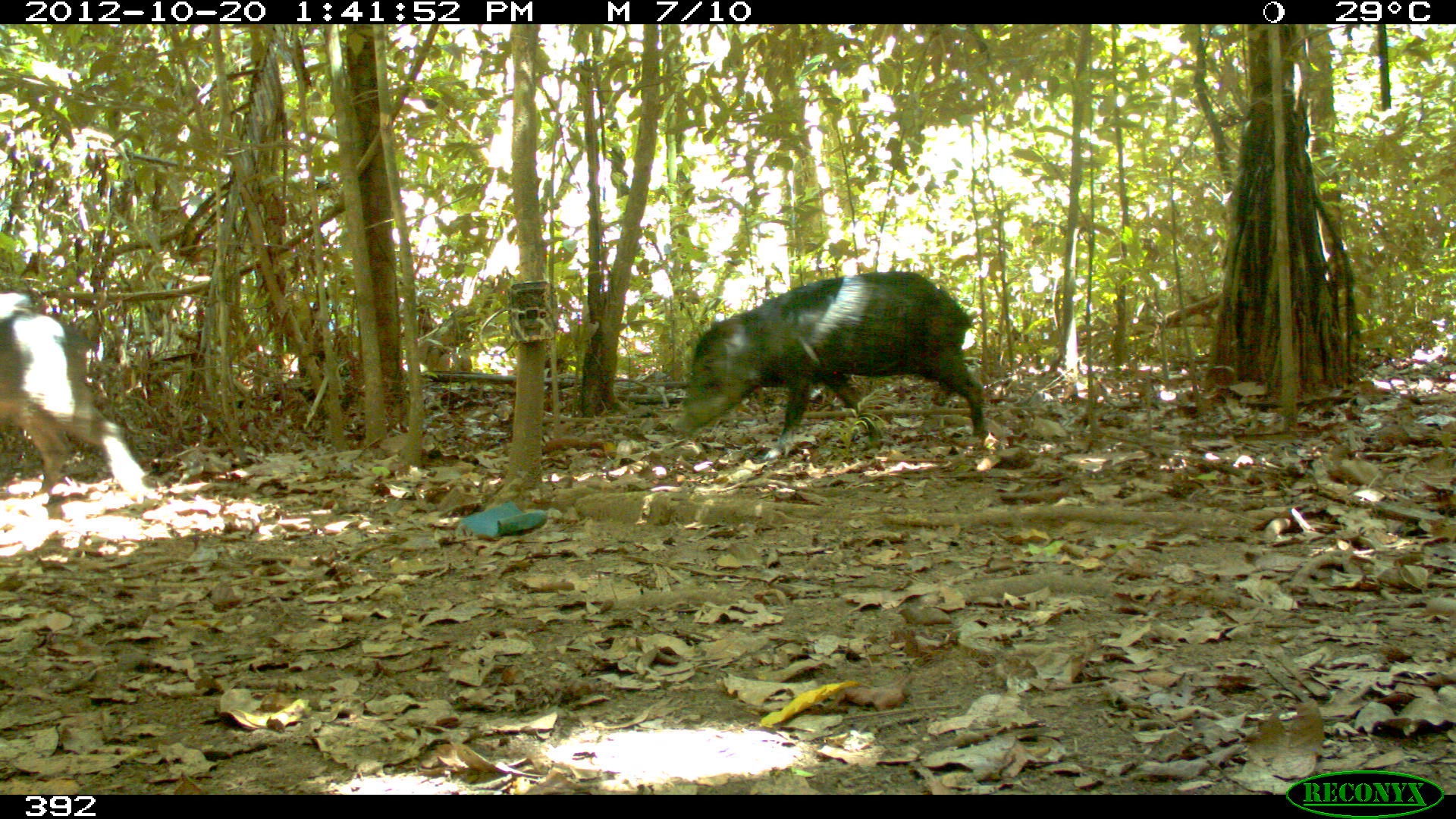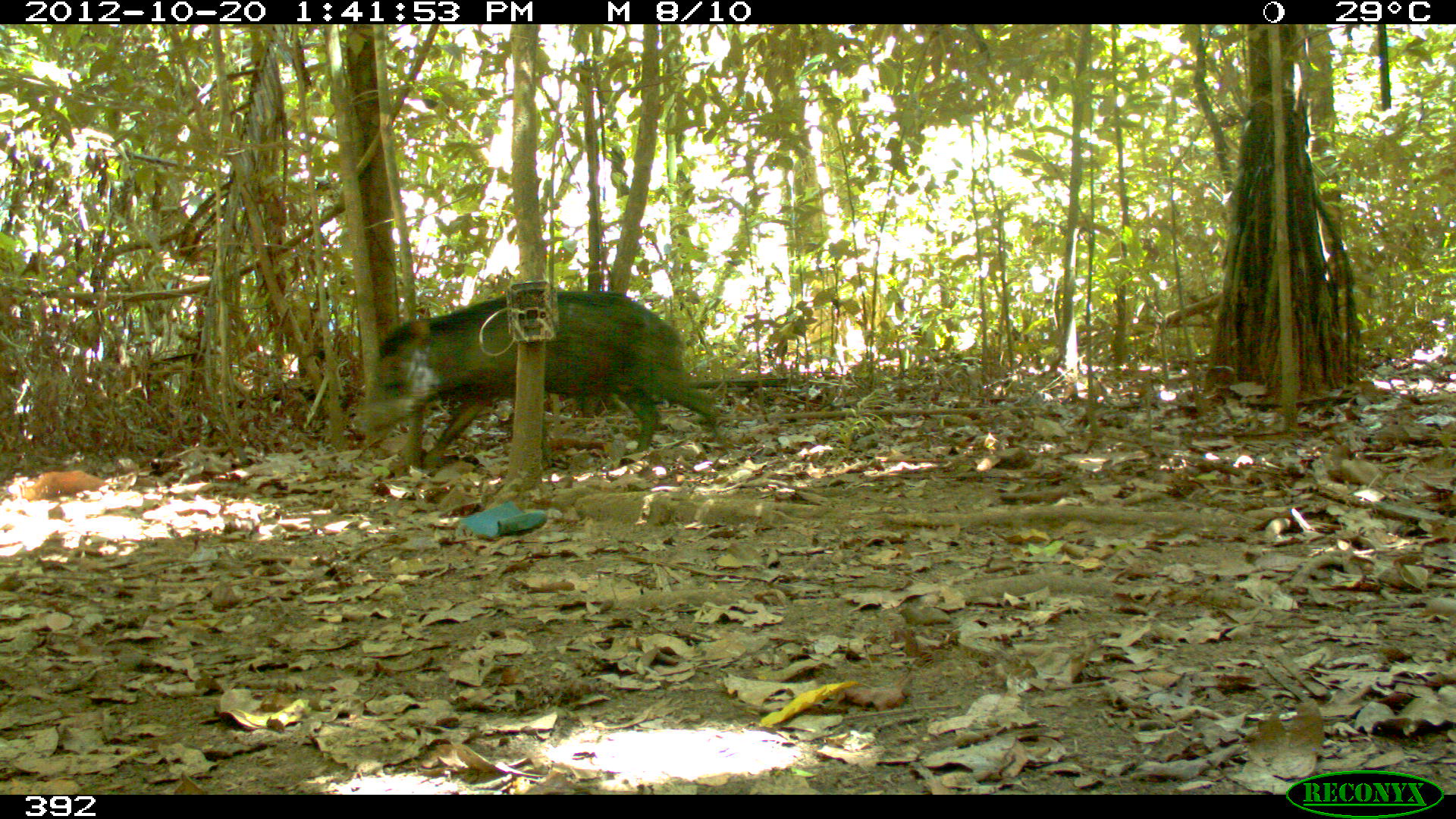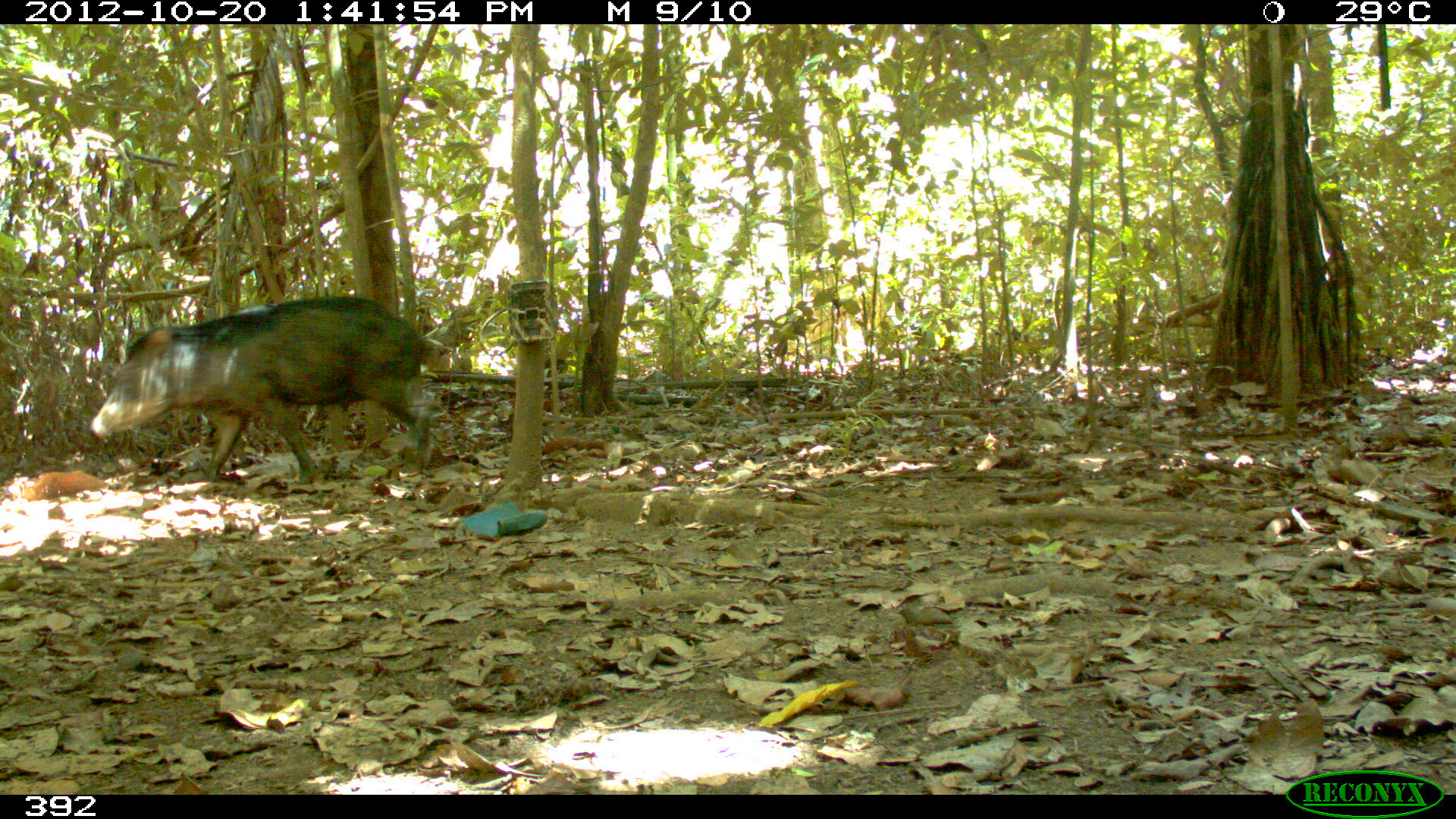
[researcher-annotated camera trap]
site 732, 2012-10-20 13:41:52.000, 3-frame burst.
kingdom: Animalia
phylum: Chordata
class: Mammalia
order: Artiodactyla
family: Tayassuidae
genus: Tayassu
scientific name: Tayassu pecari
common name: white-lipped peccary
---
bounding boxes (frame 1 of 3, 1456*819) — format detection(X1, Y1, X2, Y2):
tayassu pecari: detection(673, 270, 993, 463); detection(0, 292, 158, 503)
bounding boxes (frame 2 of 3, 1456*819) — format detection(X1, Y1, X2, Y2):
tayassu pecari: detection(354, 286, 727, 476)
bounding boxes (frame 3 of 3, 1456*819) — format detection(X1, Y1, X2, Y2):
tayassu pecari: detection(87, 293, 448, 496)